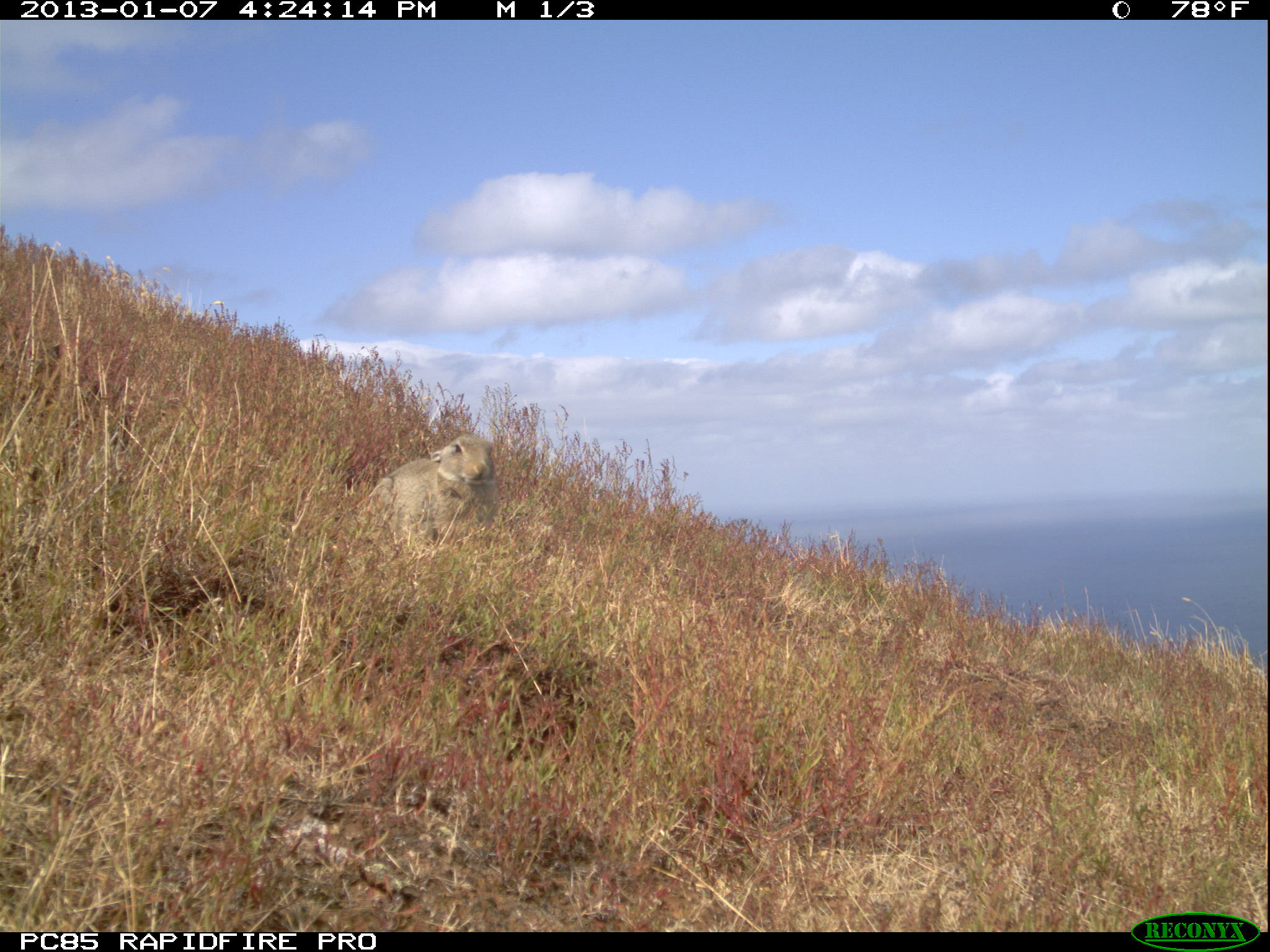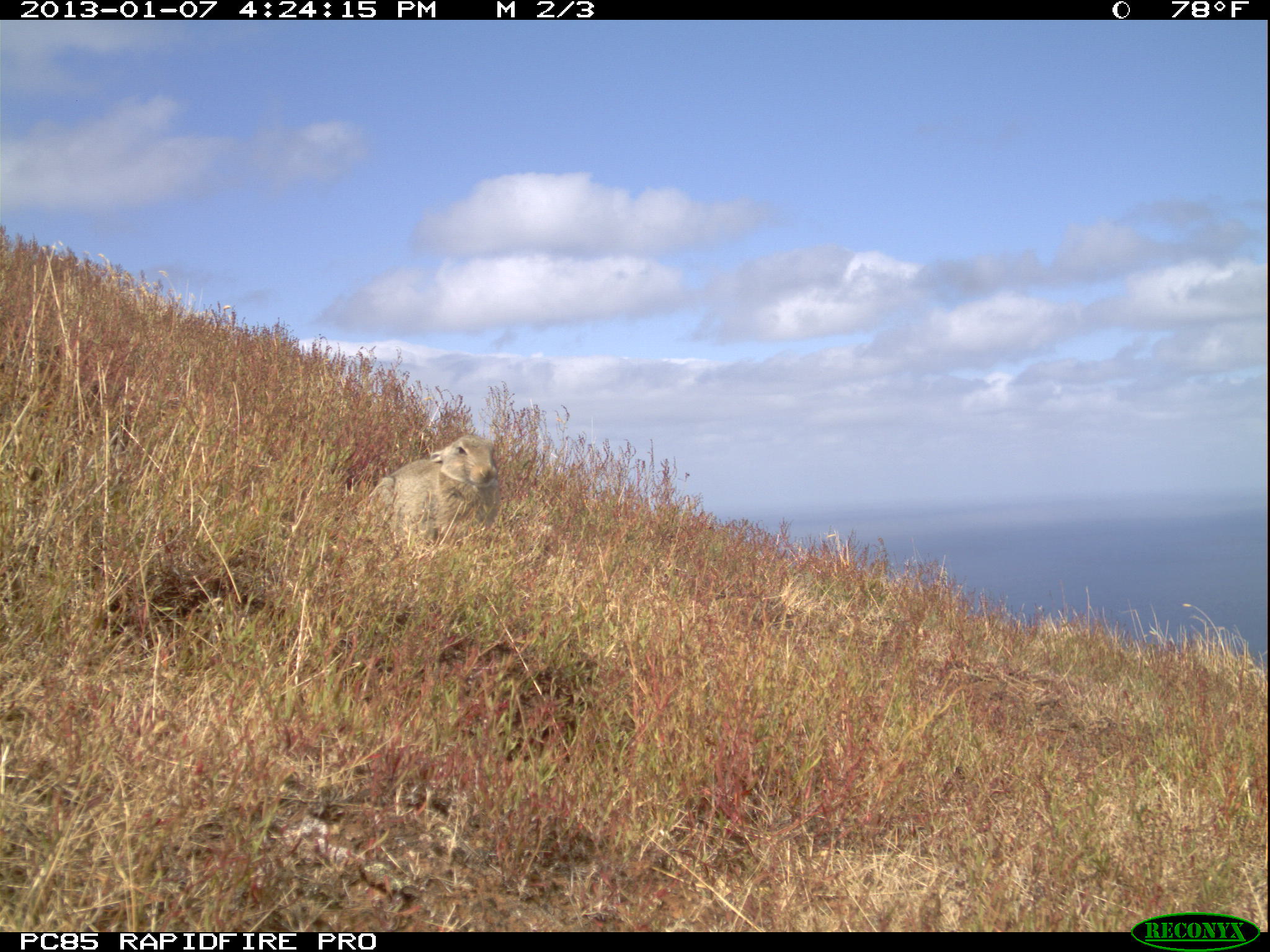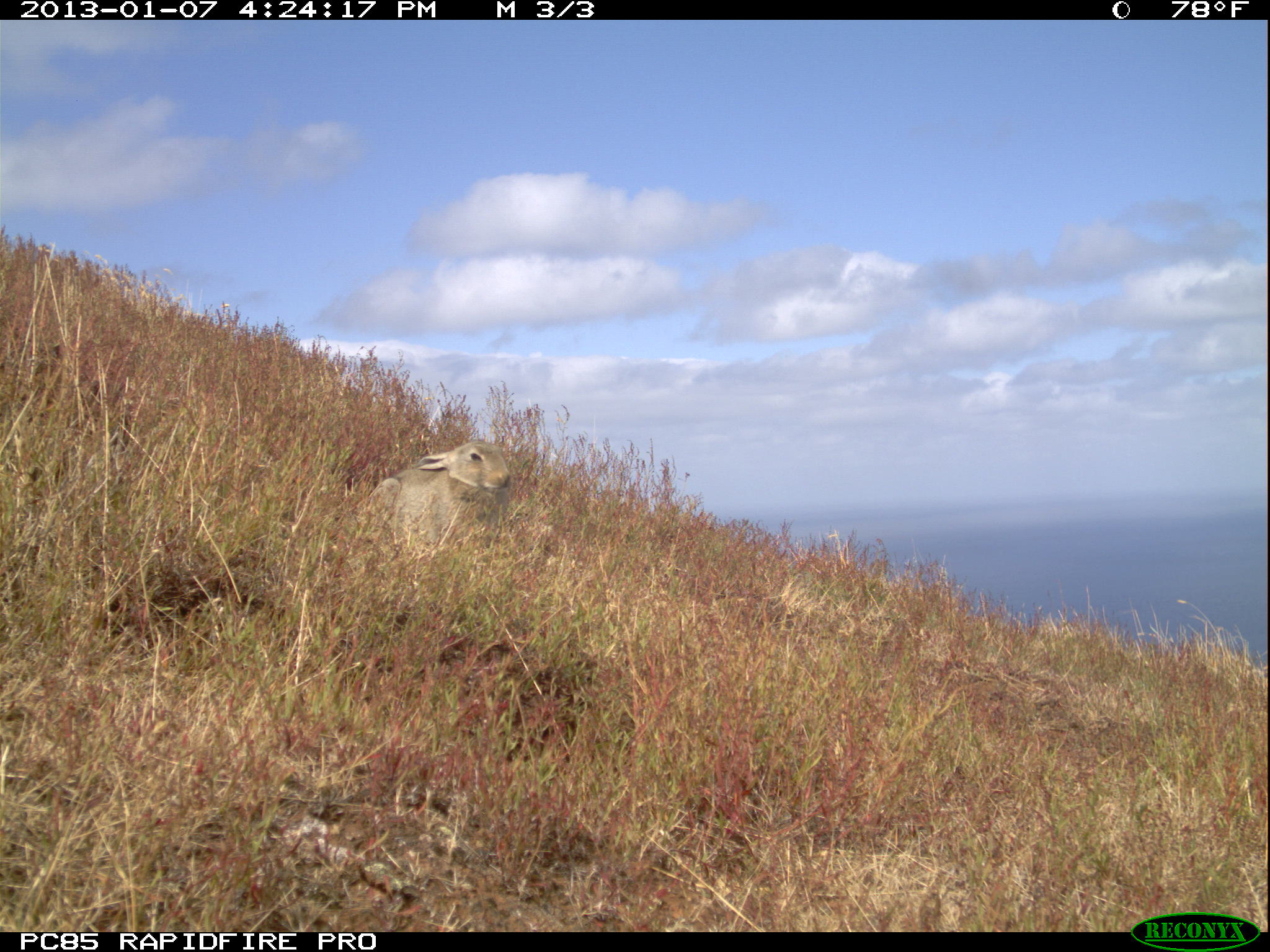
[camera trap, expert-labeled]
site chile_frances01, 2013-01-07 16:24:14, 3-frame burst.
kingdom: Animalia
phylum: Chordata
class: Mammalia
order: Lagomorpha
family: Leporidae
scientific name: Leporidae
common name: rabbits and hares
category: rabbit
Rabbit (rabbits and hares) (Leporidae).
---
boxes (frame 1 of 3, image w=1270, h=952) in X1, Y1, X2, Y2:
rabbit: 344, 432, 500, 553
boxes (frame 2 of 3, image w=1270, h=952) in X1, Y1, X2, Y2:
rabbit: 347, 431, 500, 553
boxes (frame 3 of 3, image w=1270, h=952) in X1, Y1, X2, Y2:
rabbit: 351, 439, 515, 568